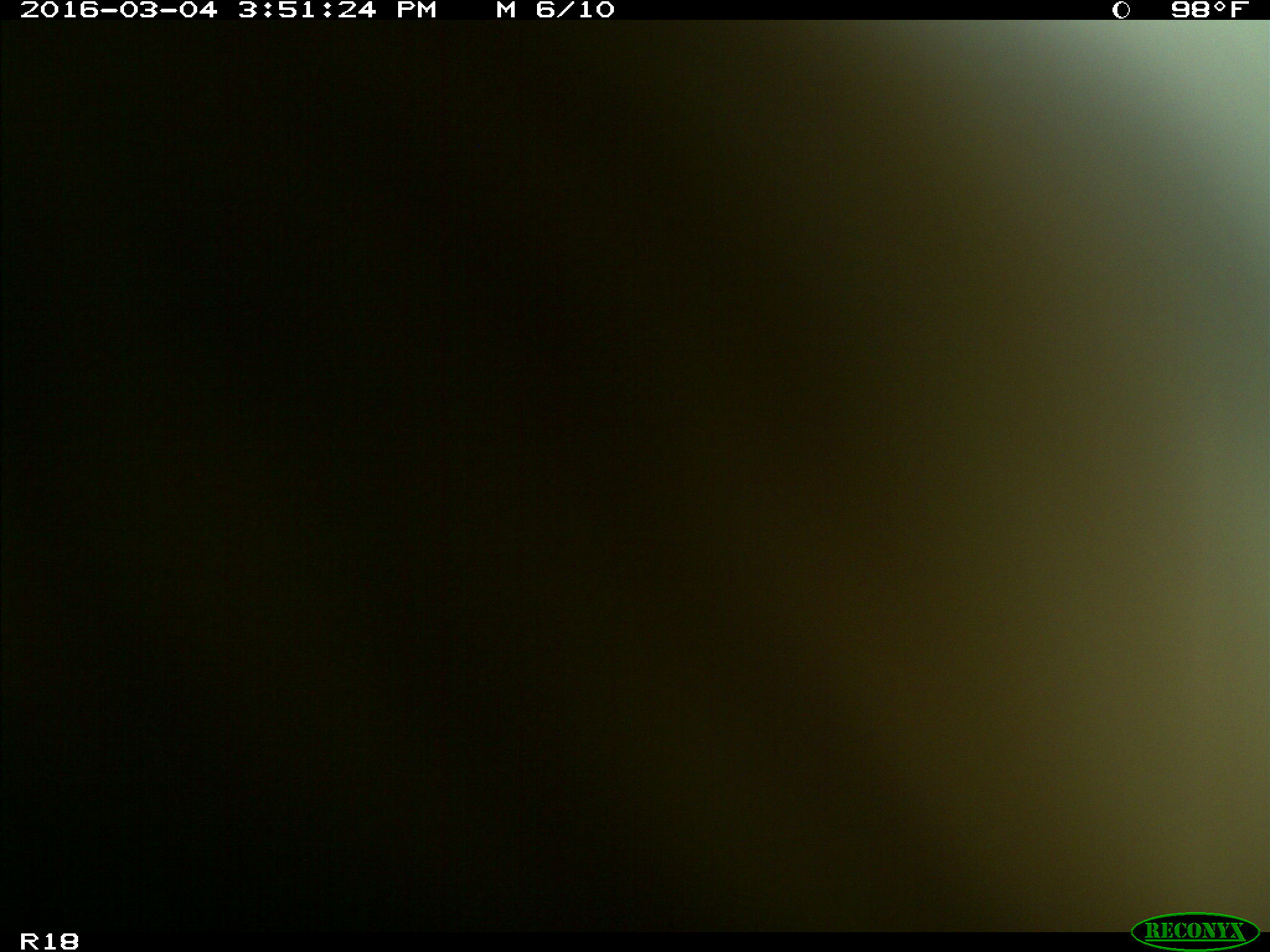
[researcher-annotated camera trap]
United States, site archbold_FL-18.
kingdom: Animalia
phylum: Chordata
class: Mammalia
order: Artiodactyla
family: Bovidae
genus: Bos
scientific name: Bos taurus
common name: domestic cow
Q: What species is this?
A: Bos taurus (domestic cow).